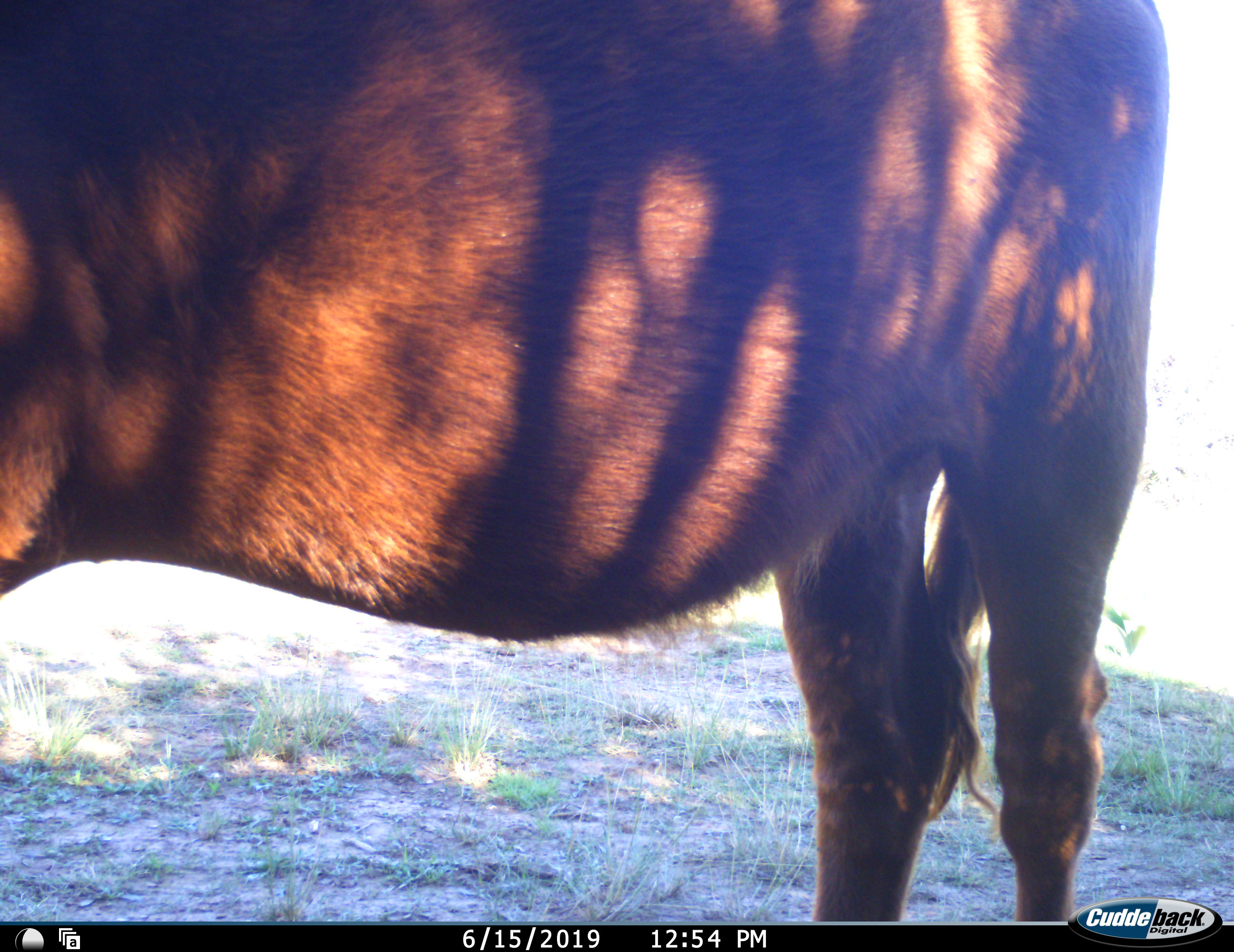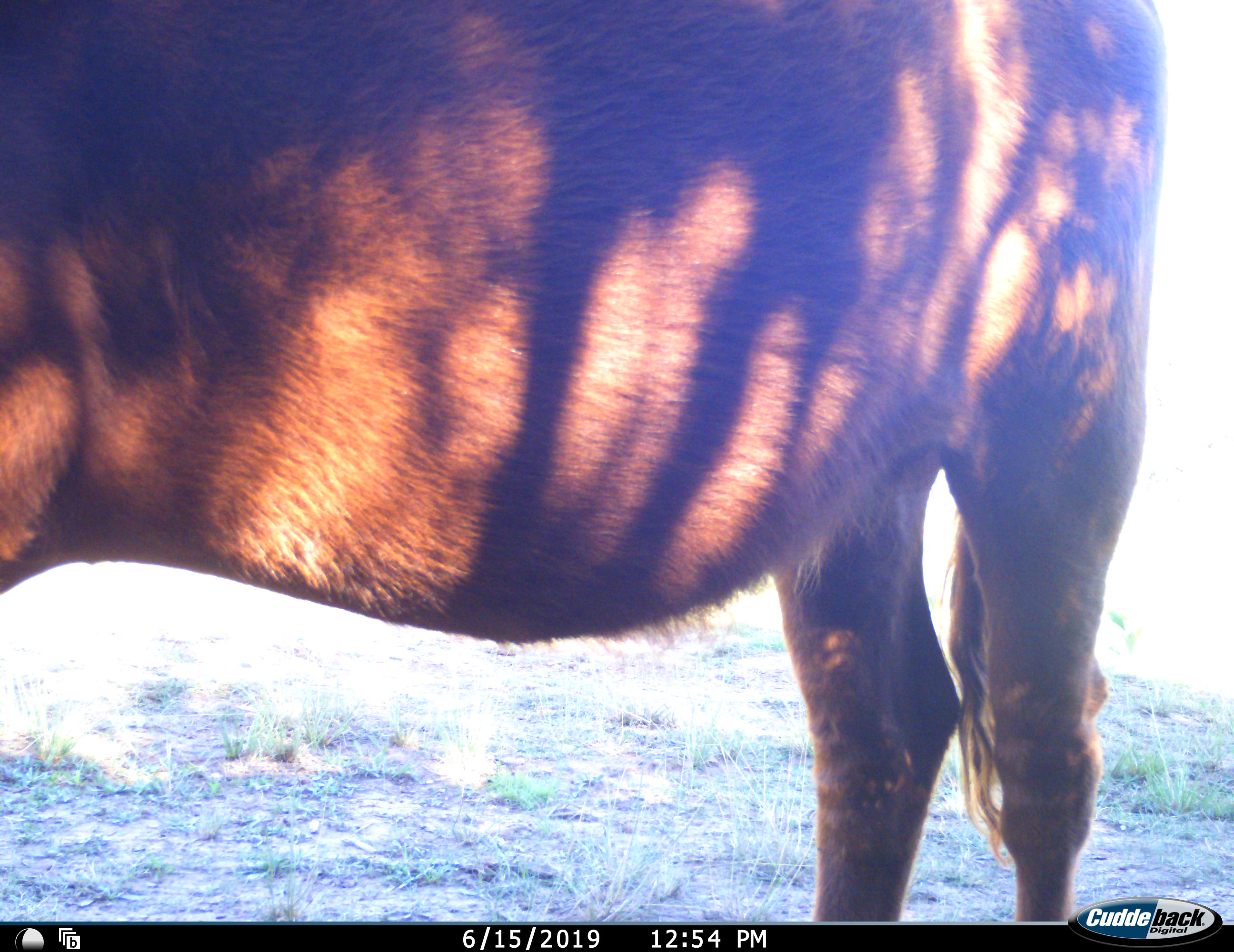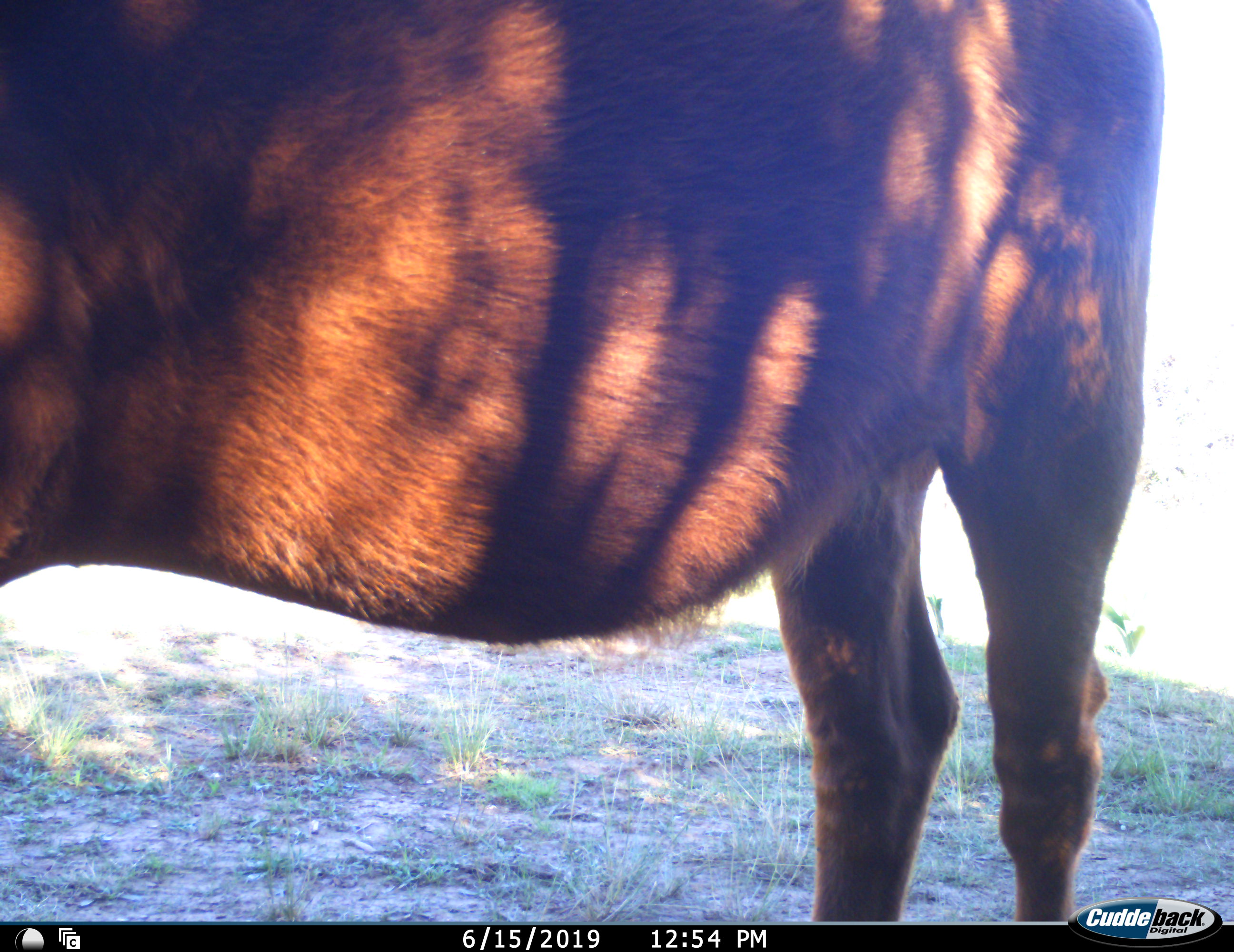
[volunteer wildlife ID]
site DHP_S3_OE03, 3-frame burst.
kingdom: Animalia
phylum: Chordata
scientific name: Vertebrata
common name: domestic animal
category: domesticanimal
Domesticanimal (domestic animal) (Vertebrata), count 1. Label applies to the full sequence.